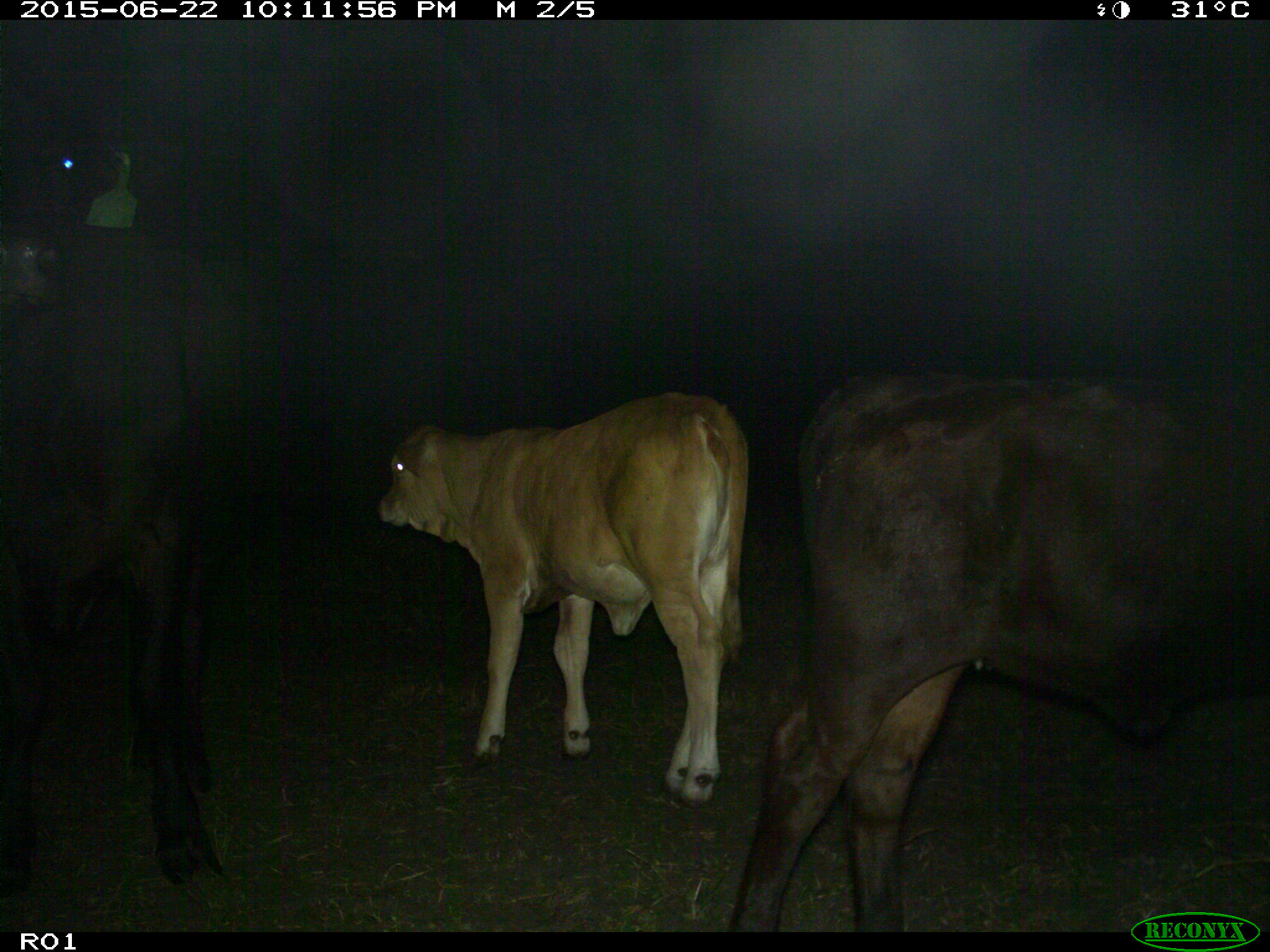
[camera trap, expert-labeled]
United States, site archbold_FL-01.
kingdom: Animalia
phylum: Chordata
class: Mammalia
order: Artiodactyla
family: Bovidae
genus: Bos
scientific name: Bos taurus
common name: domestic cow